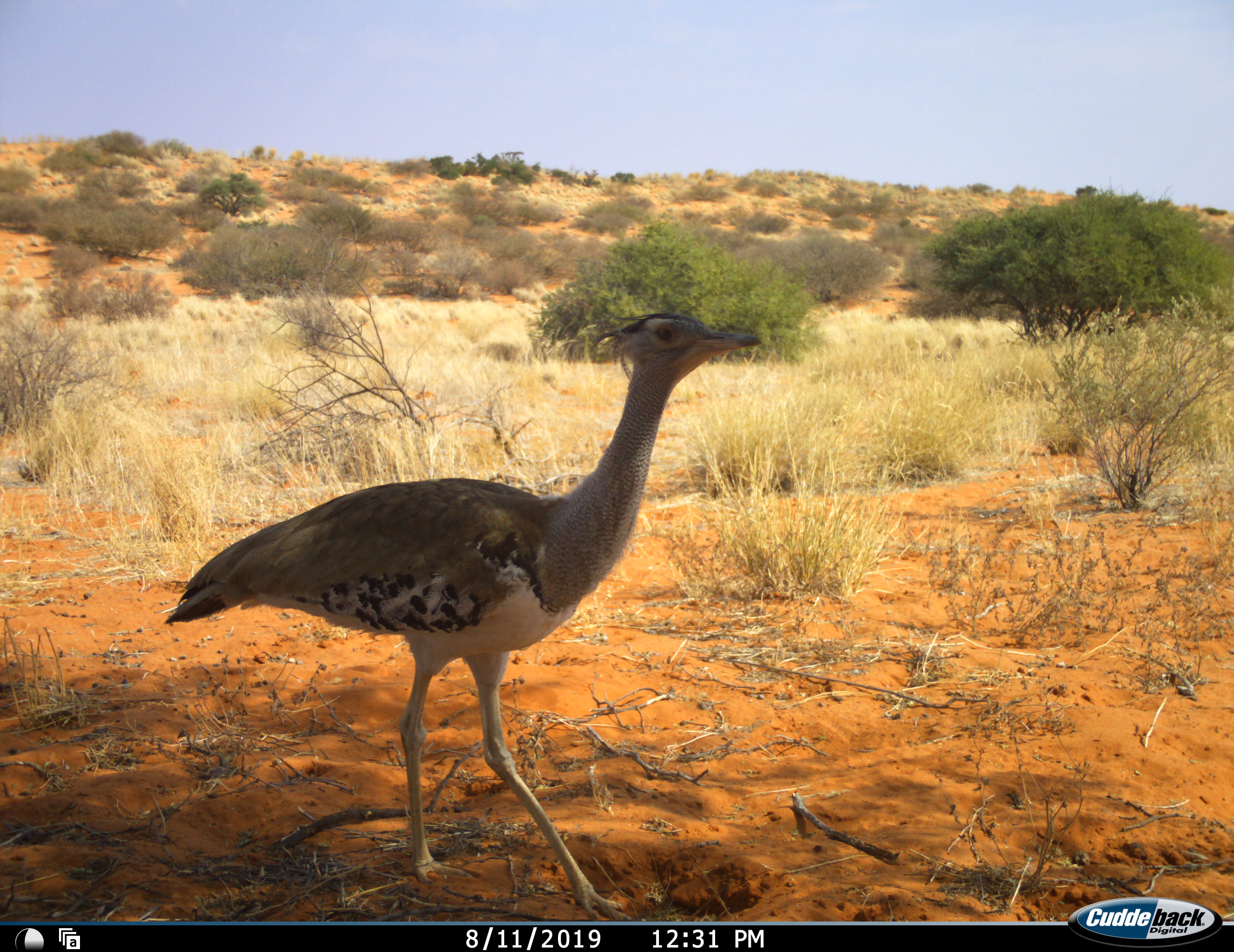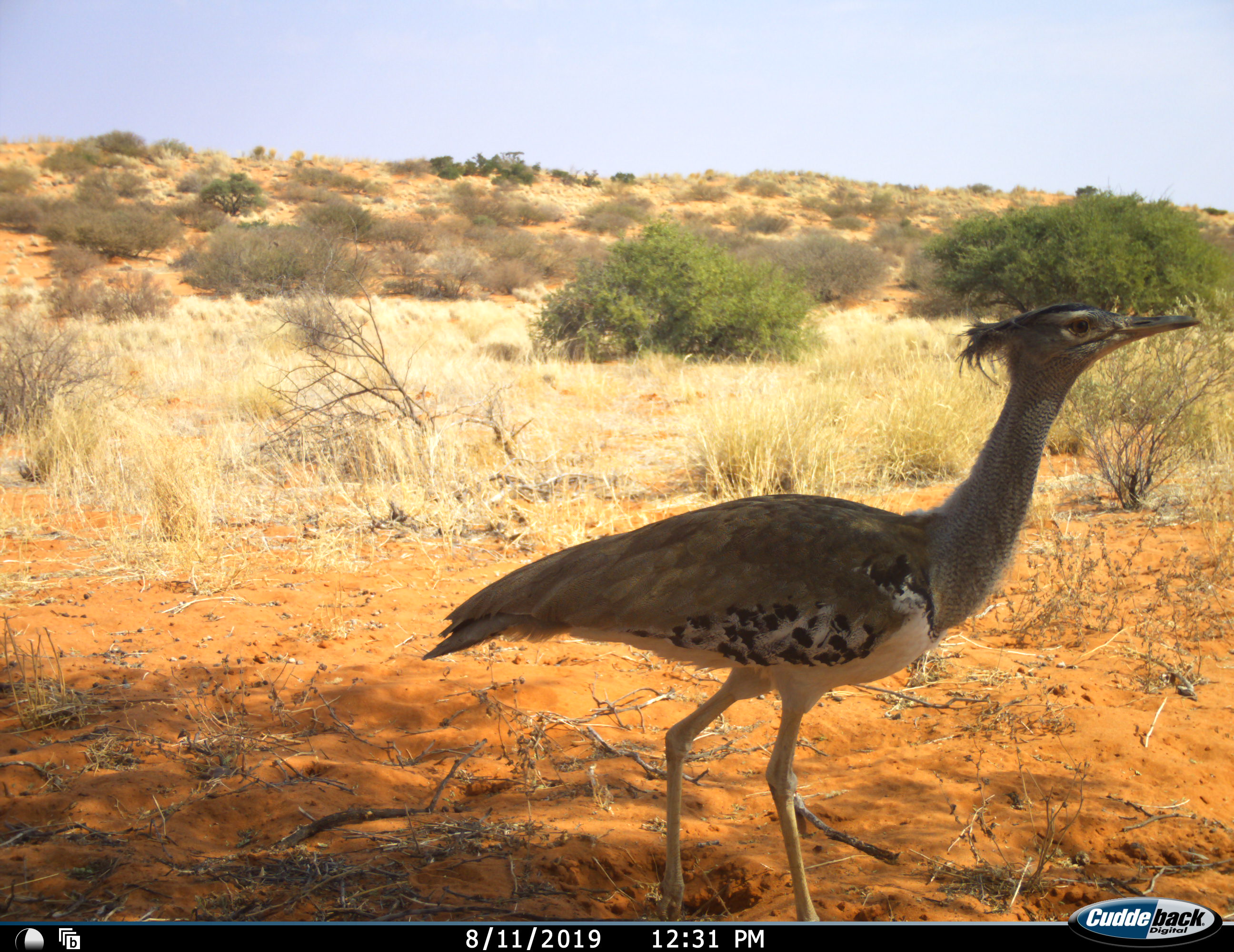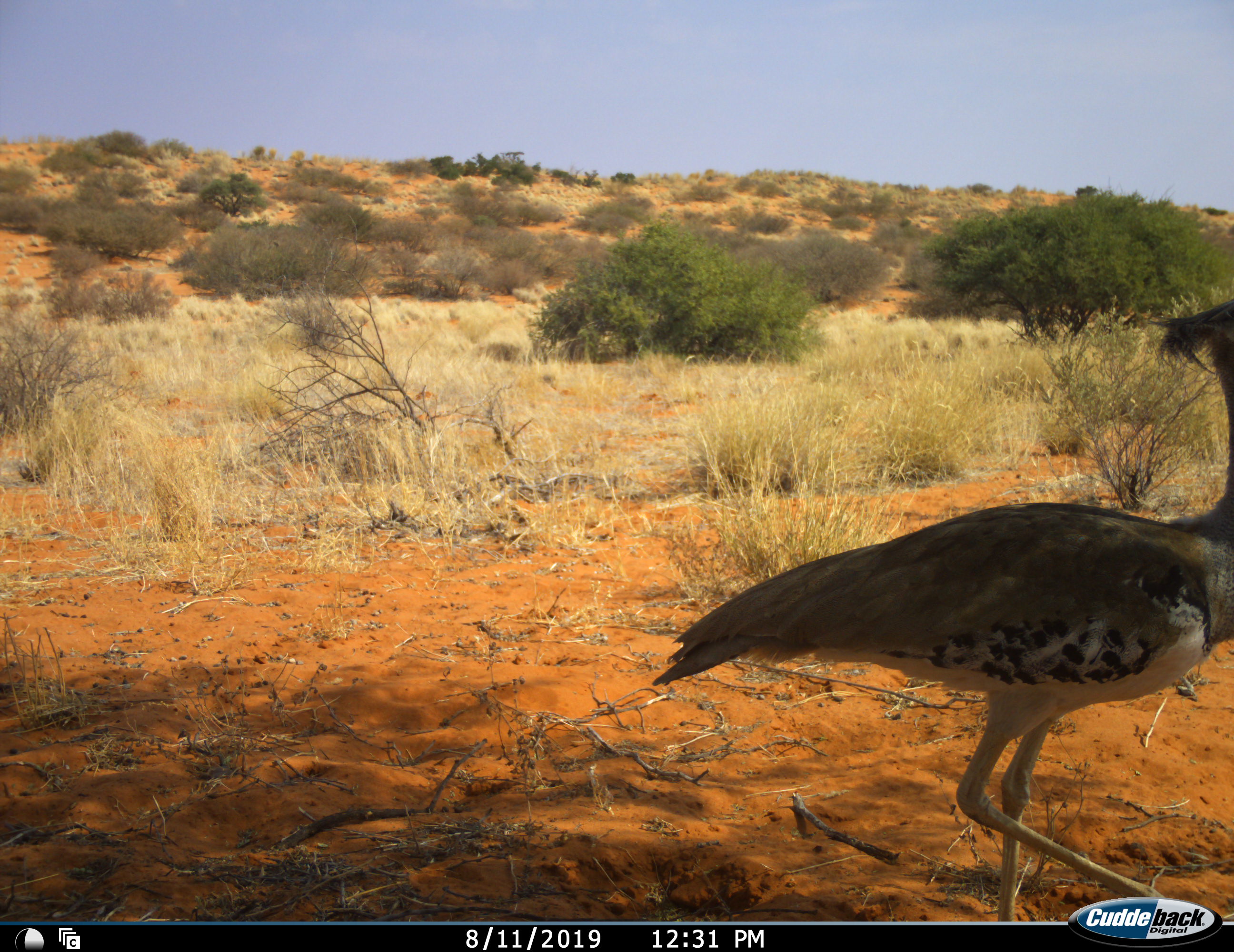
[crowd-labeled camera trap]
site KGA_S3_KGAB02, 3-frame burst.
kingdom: Animalia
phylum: Chordata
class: Aves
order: Otidiformes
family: Otididae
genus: Ardeotis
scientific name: Ardeotis kori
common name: kori bustard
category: bustardkori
Bustardkori (kori bustard) (Ardeotis kori), count 1. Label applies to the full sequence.